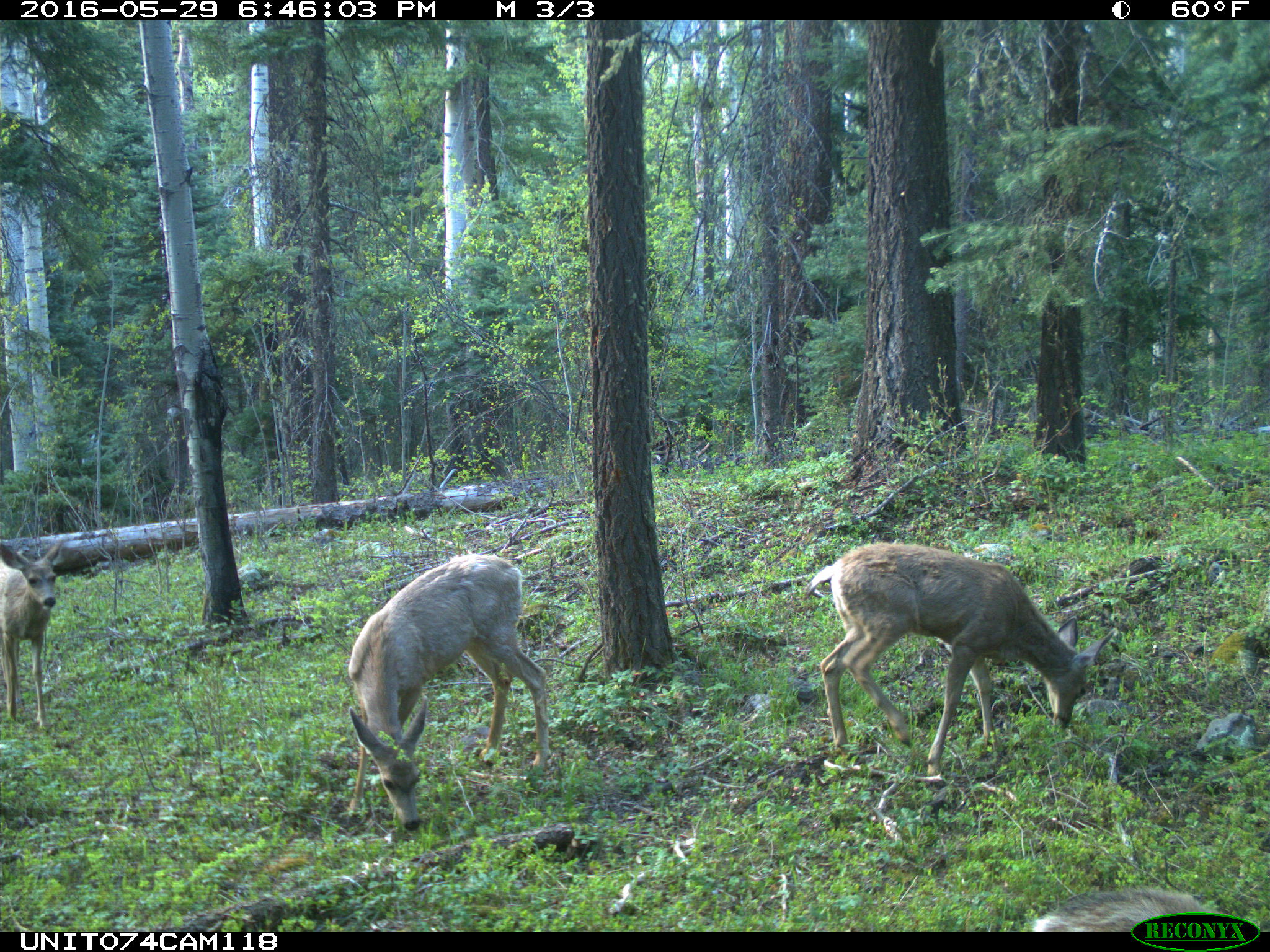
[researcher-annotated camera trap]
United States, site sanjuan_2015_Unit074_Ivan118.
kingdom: Animalia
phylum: Chordata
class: Mammalia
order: Artiodactyla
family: Cervidae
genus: Odocoileus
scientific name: Odocoileus hemionus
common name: mule deer